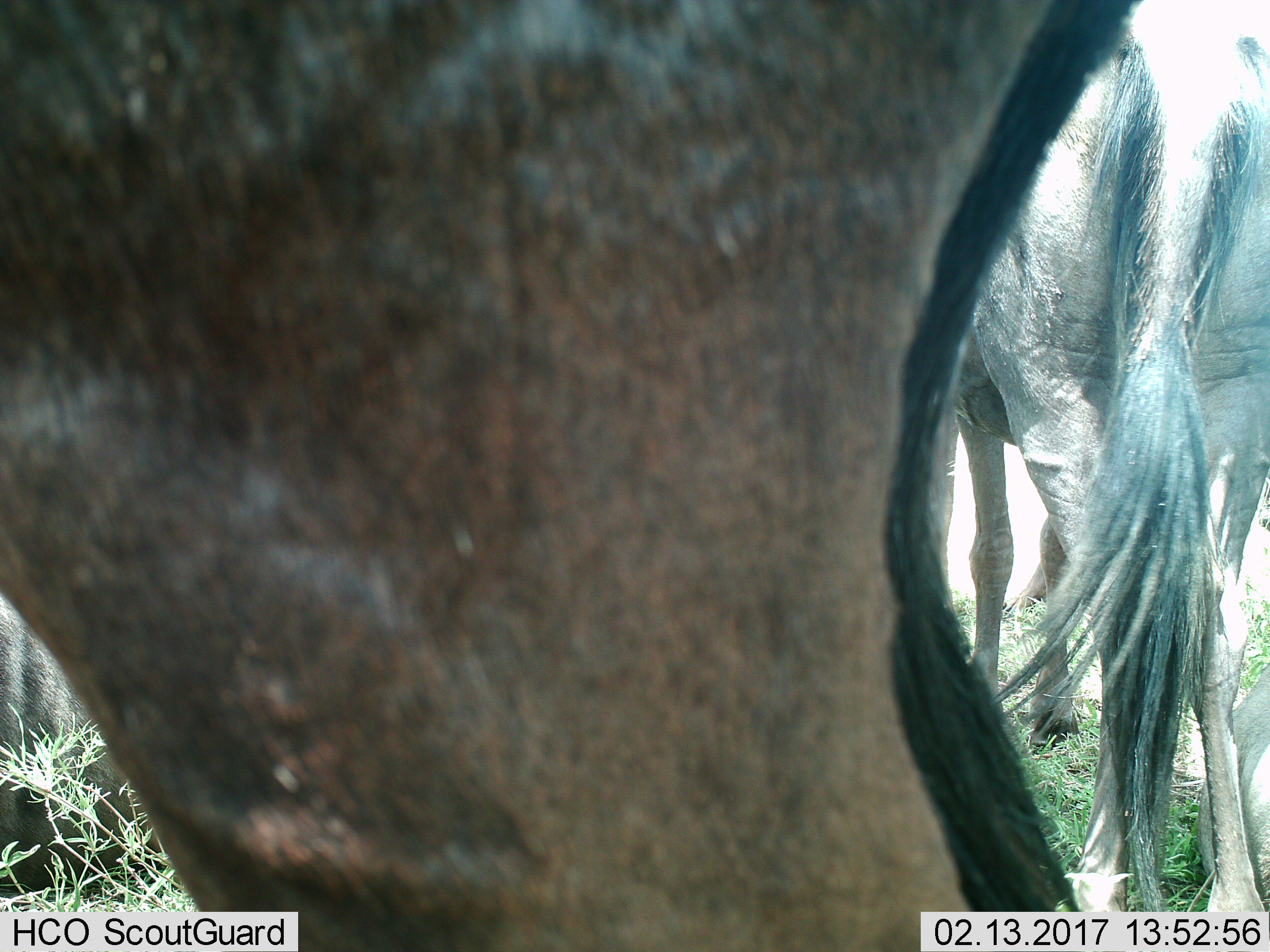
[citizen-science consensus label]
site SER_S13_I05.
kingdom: Animalia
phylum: Chordata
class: Mammalia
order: Artiodactyla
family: Bovidae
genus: Connochaetes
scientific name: Connochaetes taurinus taurinus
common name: blue wildebeest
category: wildebeestblue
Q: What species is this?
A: Wildebeestblue (blue wildebeest) (Connochaetes taurinus taurinus).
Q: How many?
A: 2.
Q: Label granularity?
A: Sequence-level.